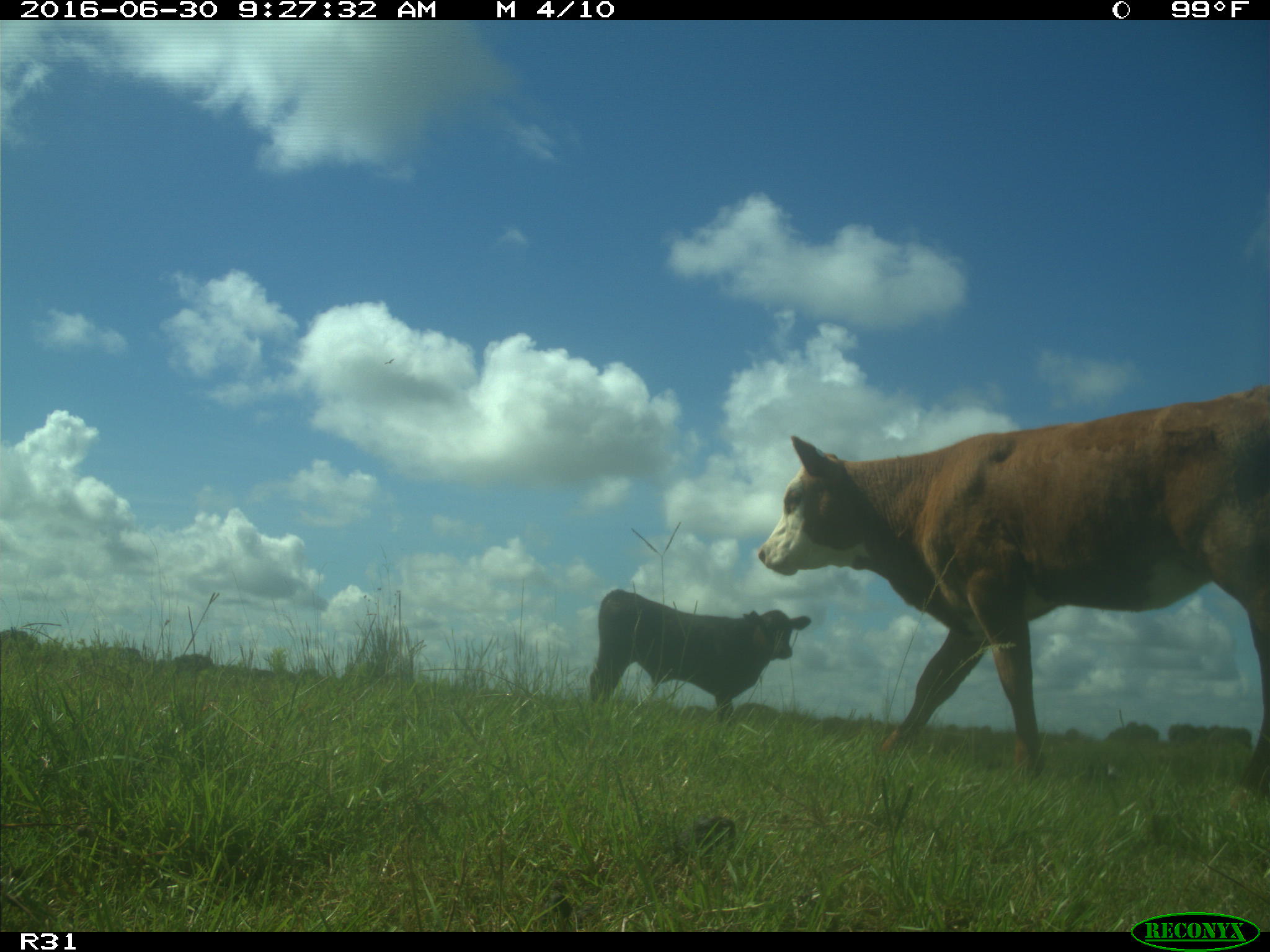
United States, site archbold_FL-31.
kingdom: Animalia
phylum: Chordata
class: Mammalia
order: Artiodactyla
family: Bovidae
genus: Bos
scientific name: Bos taurus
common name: domestic cow